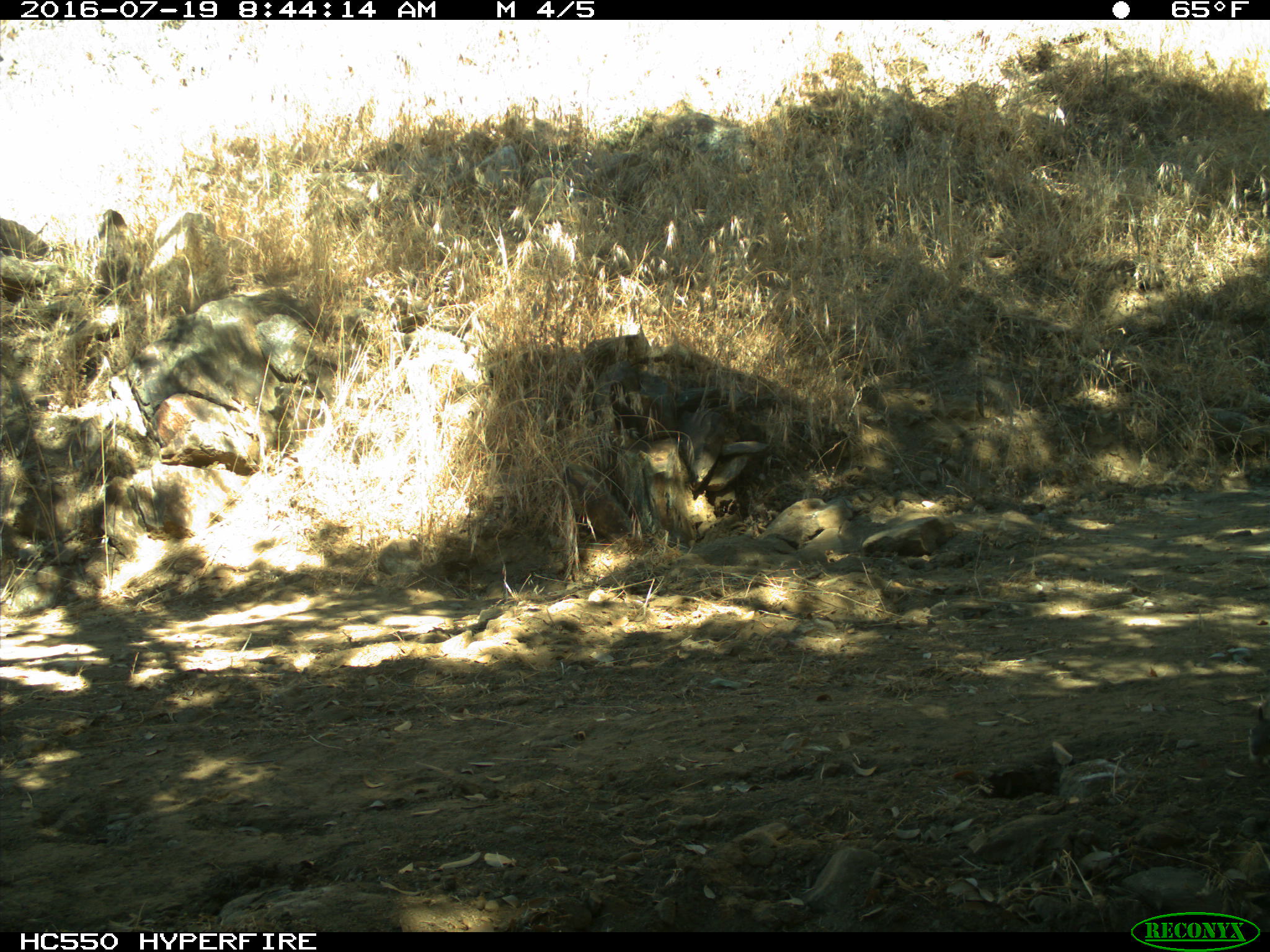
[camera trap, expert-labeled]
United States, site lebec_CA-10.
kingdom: Animalia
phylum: Chordata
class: Mammalia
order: Rodentia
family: Sciuridae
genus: Otospermophilus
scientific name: Otospermophilus beecheyi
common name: california ground squirrel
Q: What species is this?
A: Otospermophilus beecheyi (california ground squirrel).